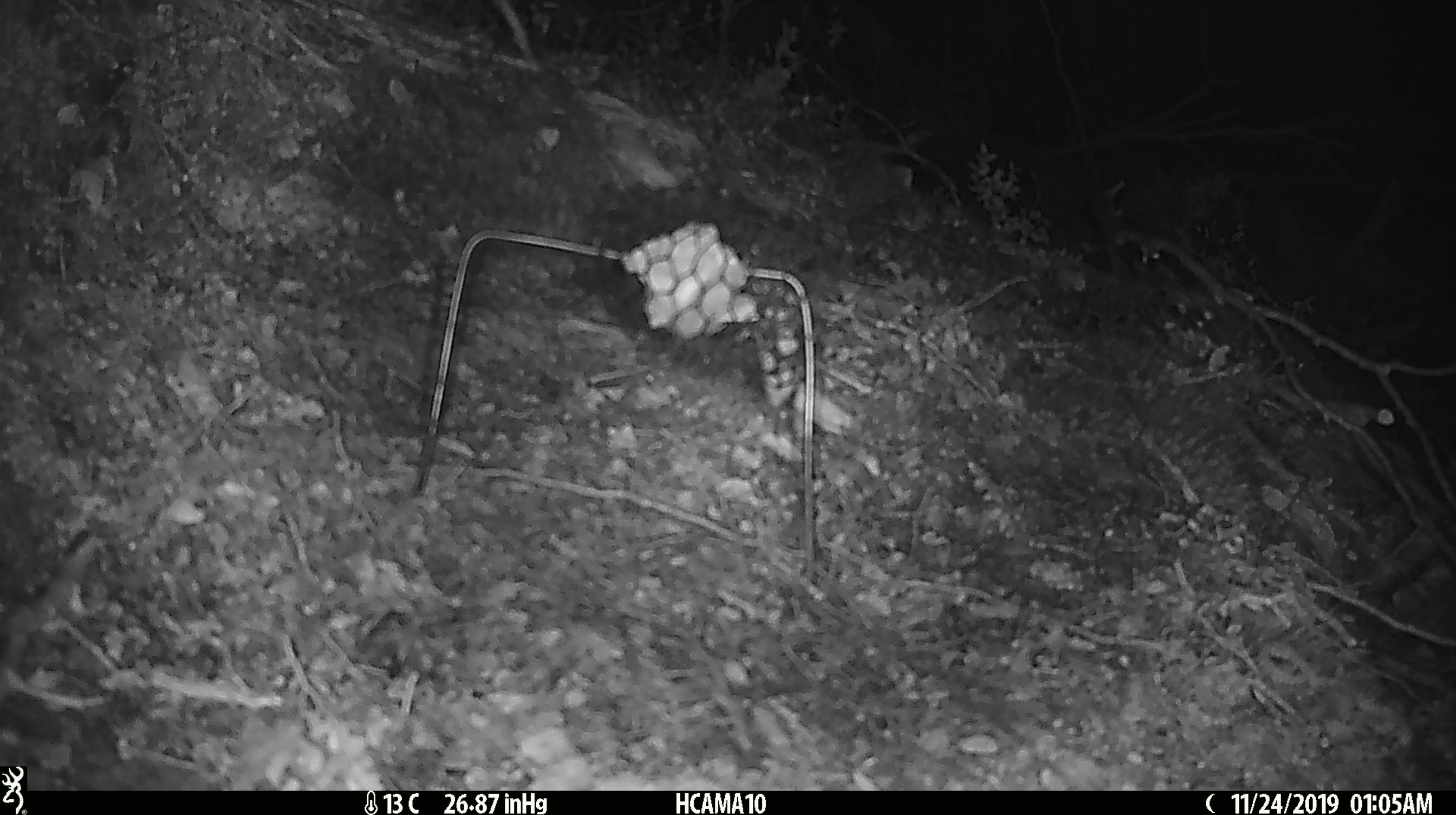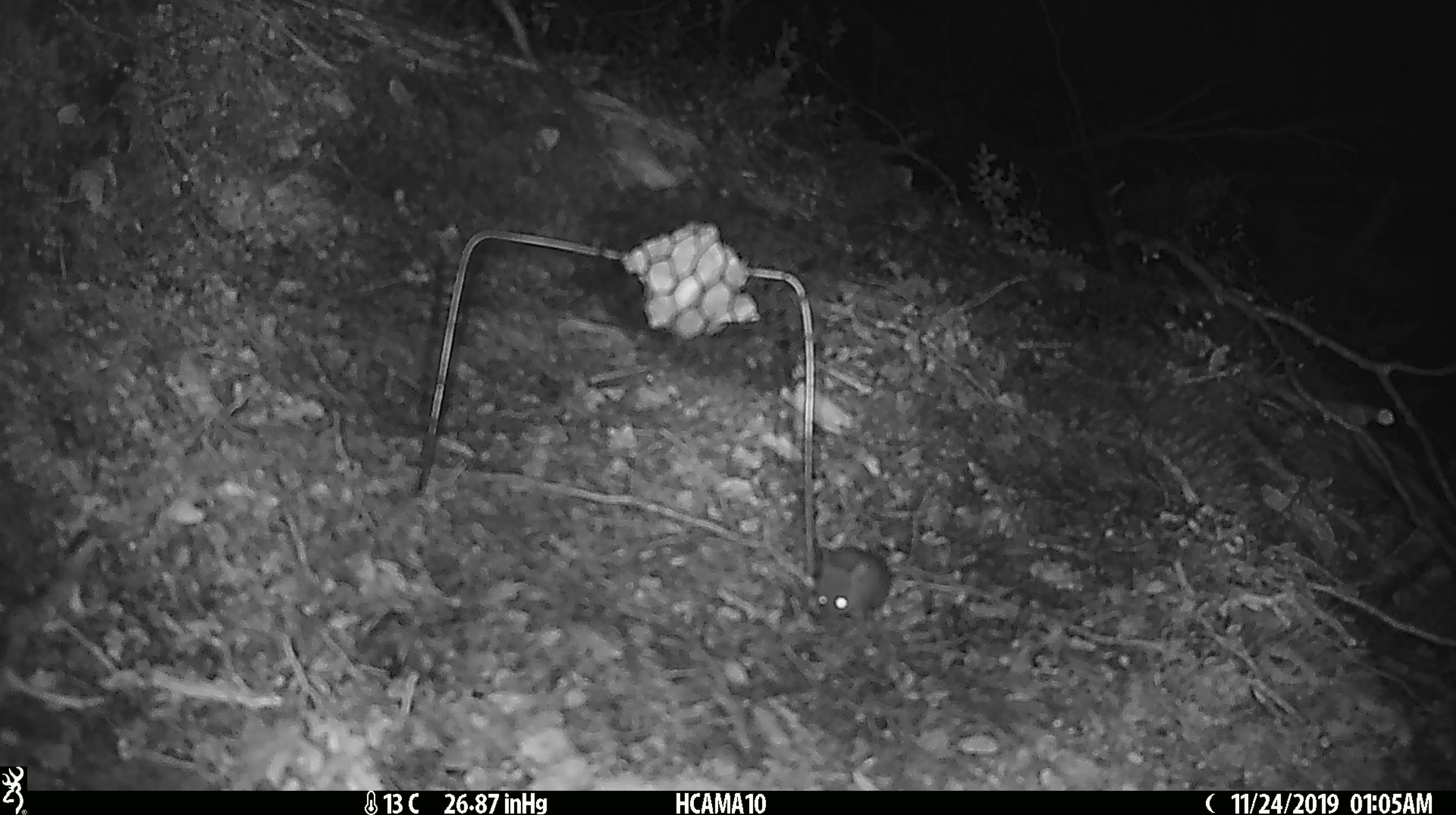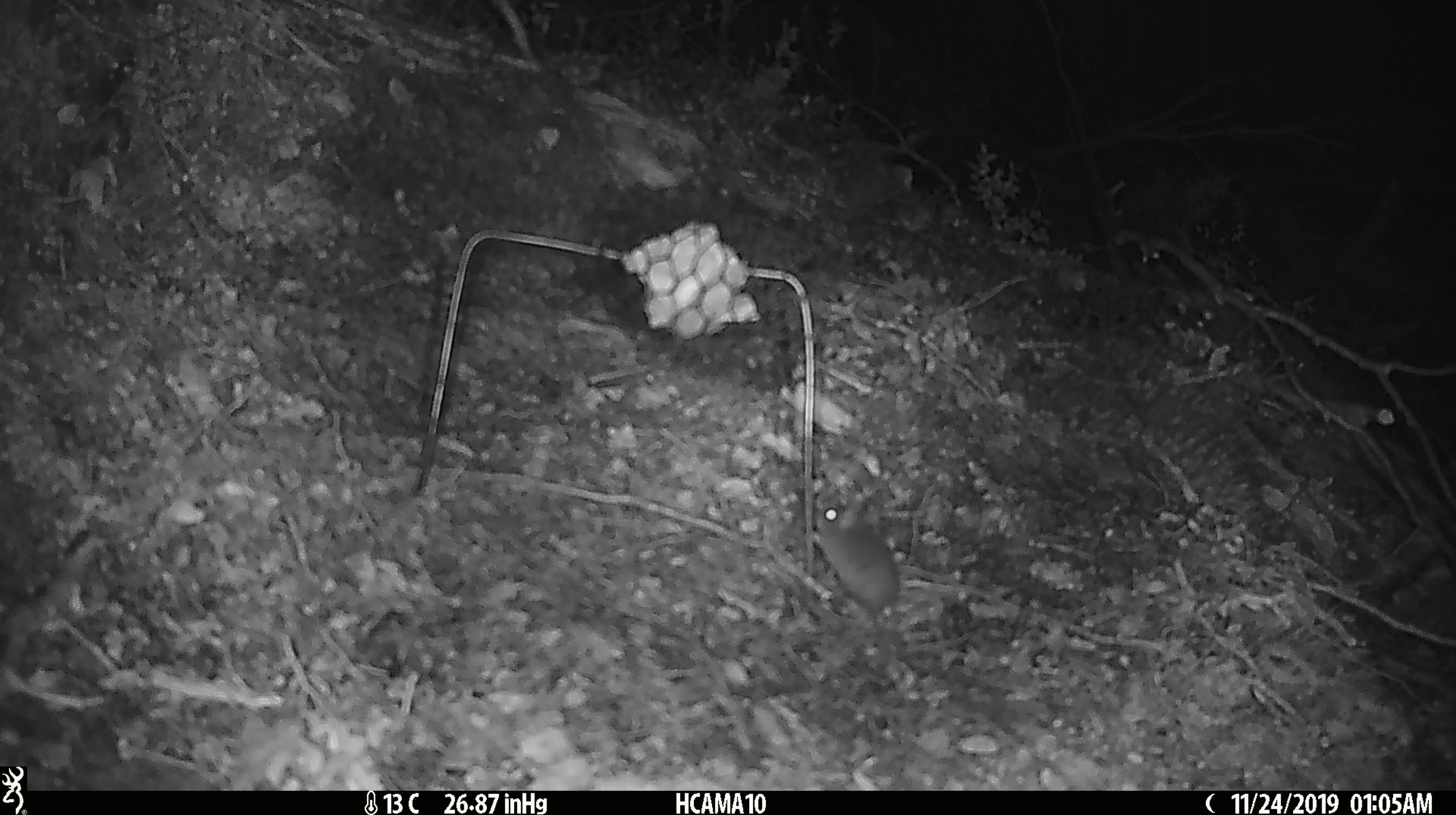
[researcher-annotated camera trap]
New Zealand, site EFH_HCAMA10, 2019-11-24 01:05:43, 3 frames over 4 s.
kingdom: Animalia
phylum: Chordata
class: Mammalia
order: Rodentia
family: Muridae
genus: Mus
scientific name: Mus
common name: mouse